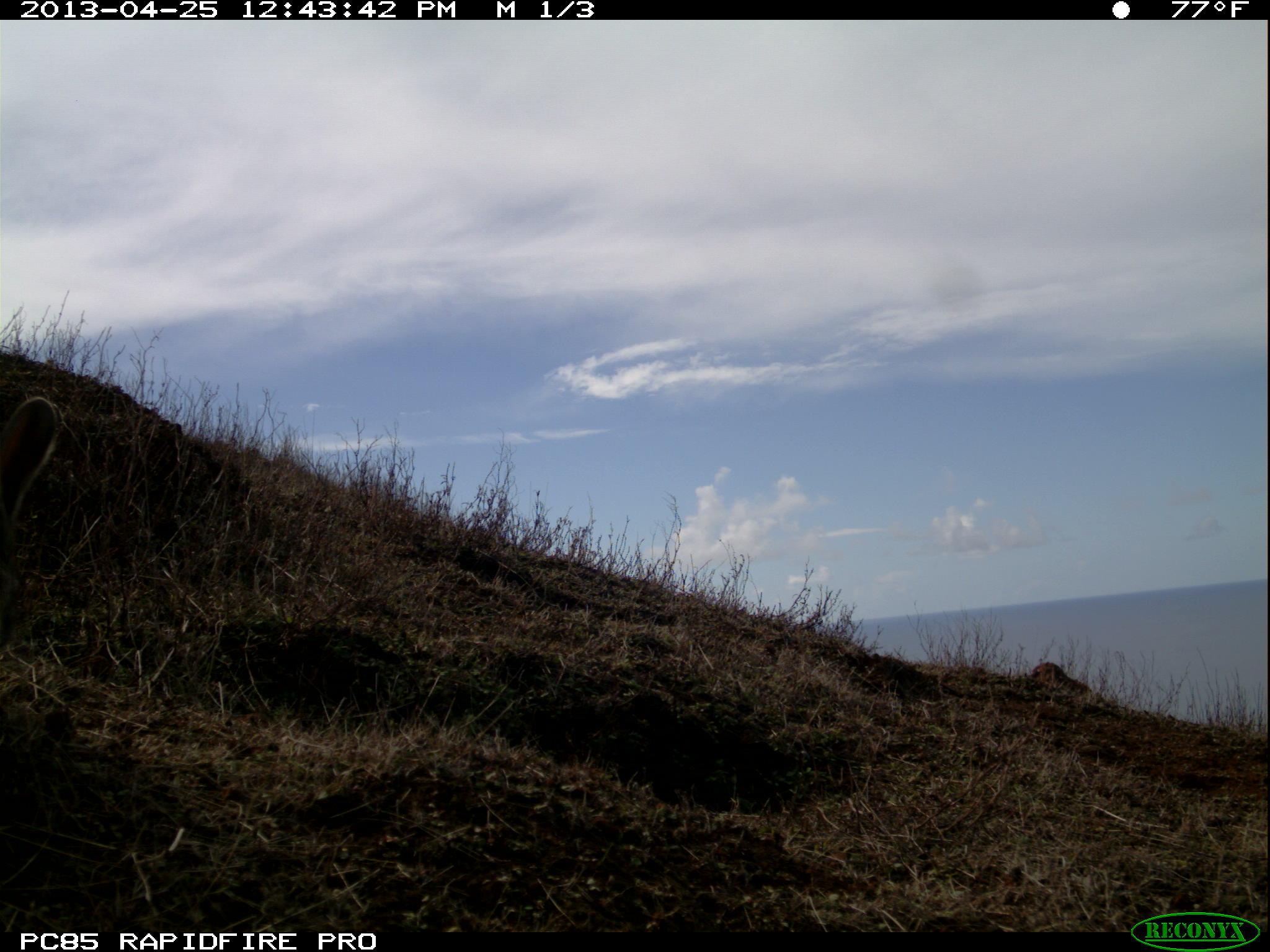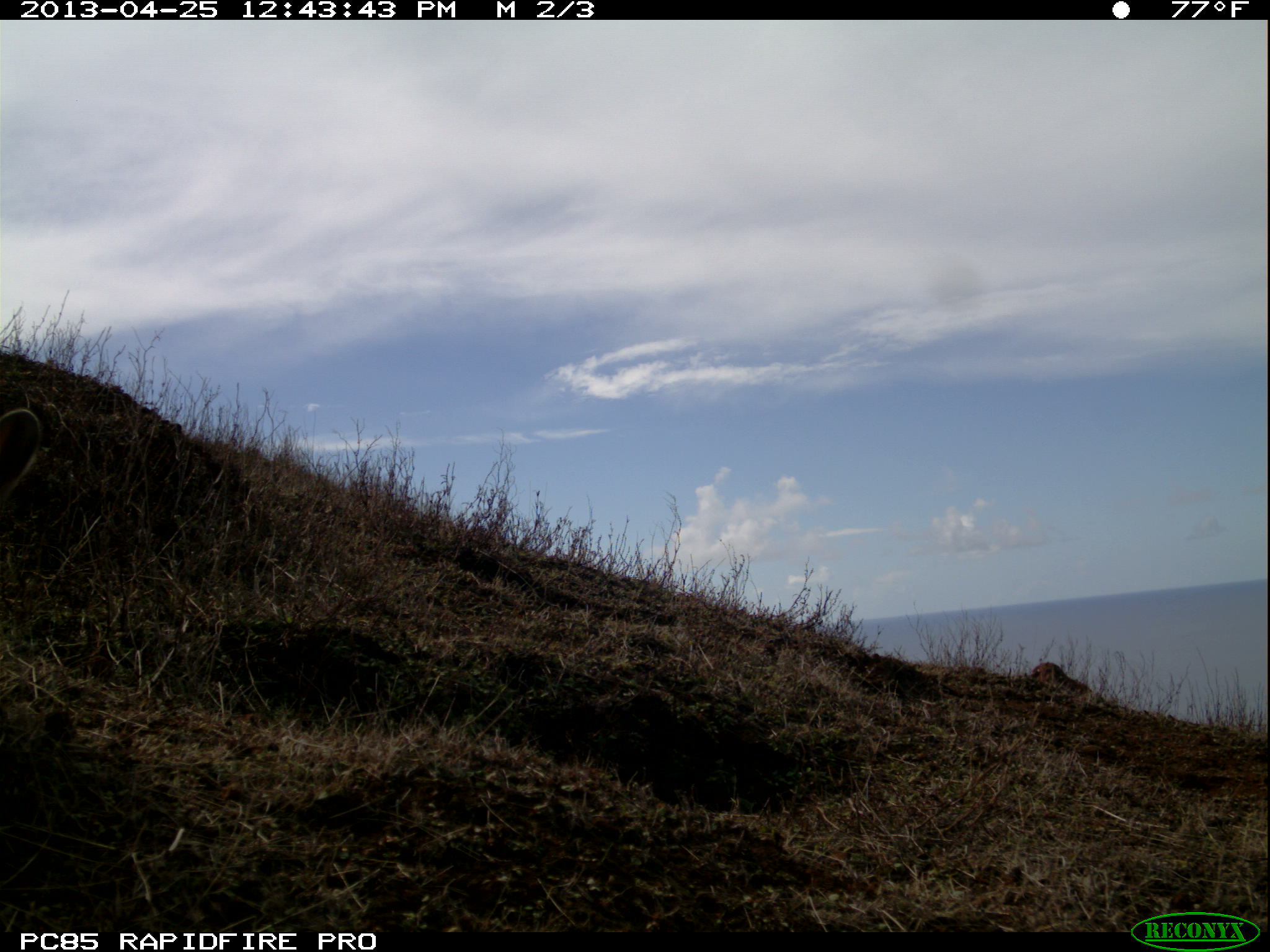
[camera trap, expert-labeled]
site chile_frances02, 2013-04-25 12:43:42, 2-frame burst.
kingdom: Animalia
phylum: Chordata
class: Mammalia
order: Lagomorpha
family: Leporidae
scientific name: Leporidae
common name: rabbits and hares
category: rabbit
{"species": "rabbit (rabbits and hares) (Leporidae)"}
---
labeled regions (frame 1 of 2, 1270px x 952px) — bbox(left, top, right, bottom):
rabbit: bbox(1, 392, 56, 638)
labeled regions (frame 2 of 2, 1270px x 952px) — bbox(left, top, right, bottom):
rabbit: bbox(0, 405, 56, 520)